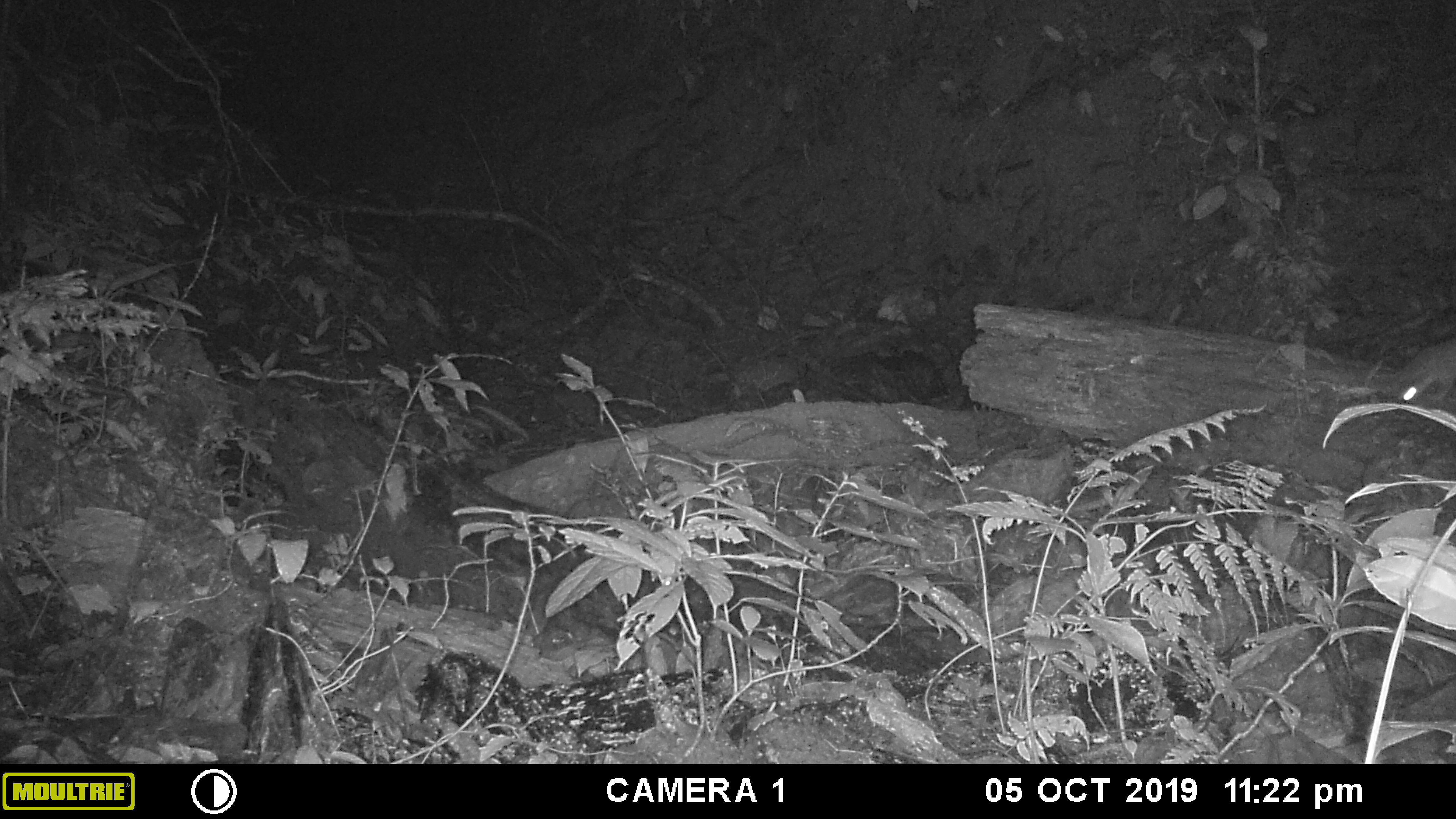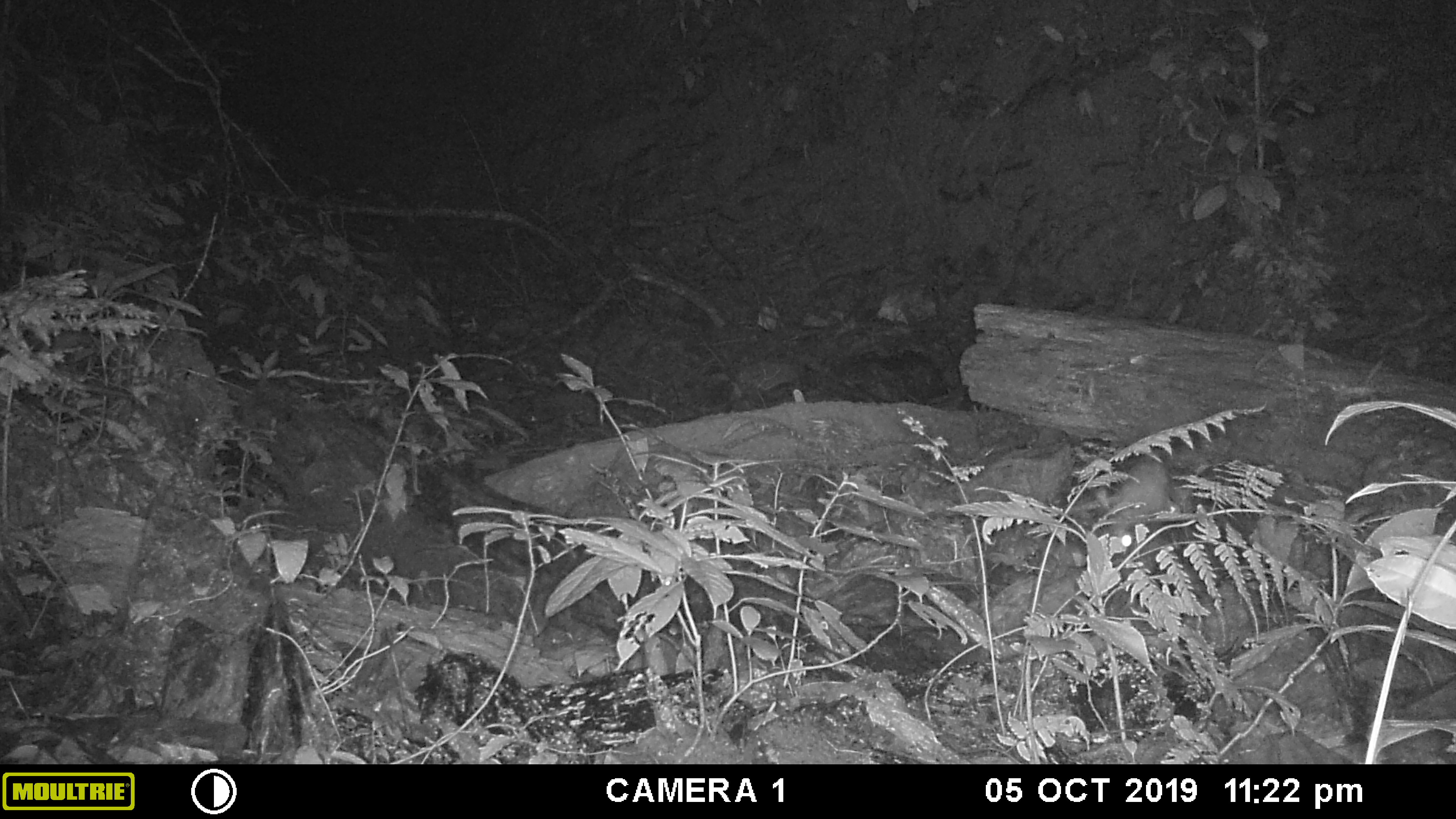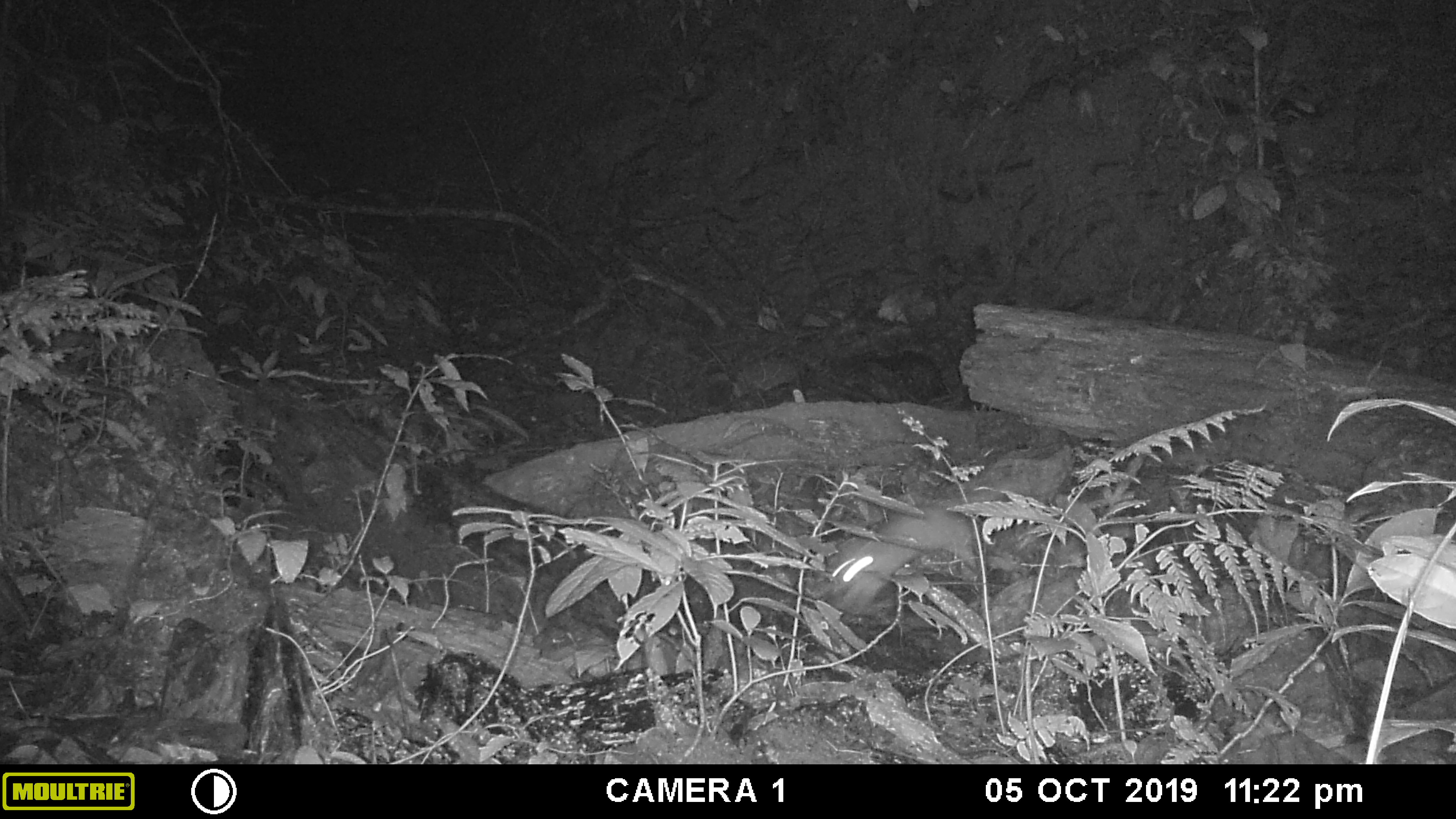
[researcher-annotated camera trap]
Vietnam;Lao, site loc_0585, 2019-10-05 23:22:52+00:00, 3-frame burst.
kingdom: Animalia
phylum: Chordata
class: Mammalia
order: Carnivora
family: Mustelidae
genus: Melogale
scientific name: Melogale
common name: ferret badger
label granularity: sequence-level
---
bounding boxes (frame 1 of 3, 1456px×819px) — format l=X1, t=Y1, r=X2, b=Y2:
ferret badger: l=1389, t=339, r=1456, b=401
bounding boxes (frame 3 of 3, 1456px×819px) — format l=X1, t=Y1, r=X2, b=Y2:
ferret badger: l=827, t=500, r=977, b=609